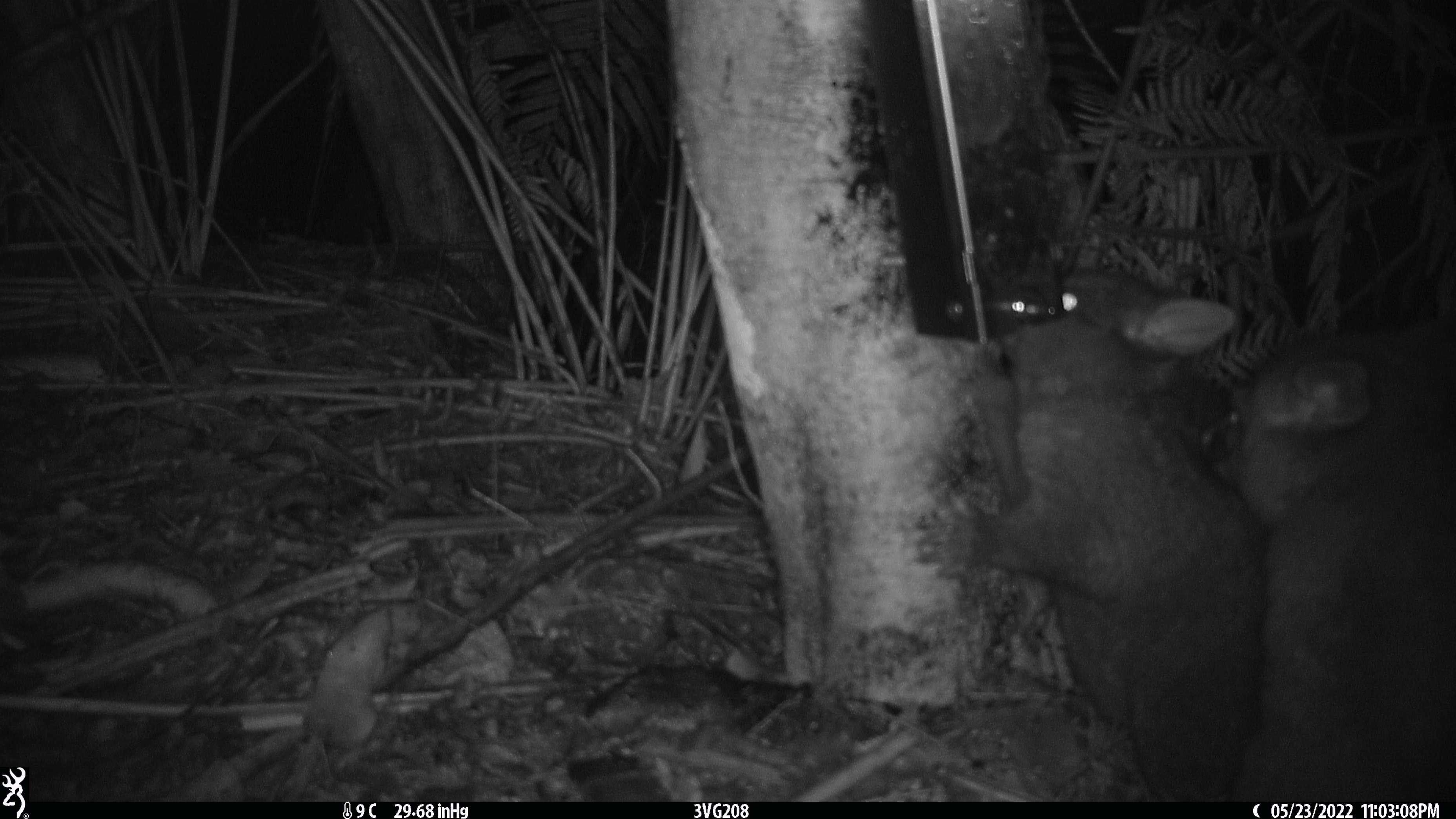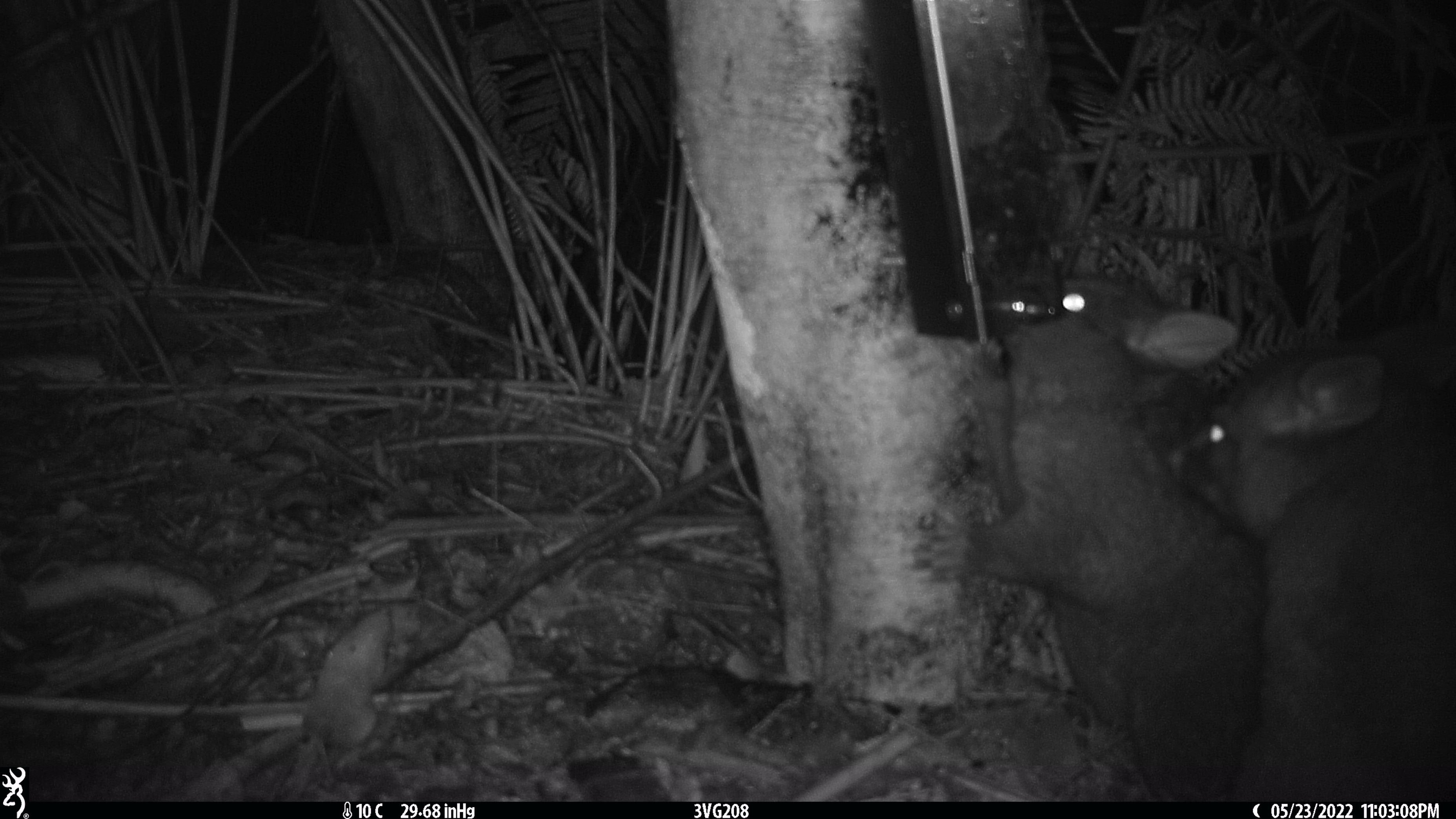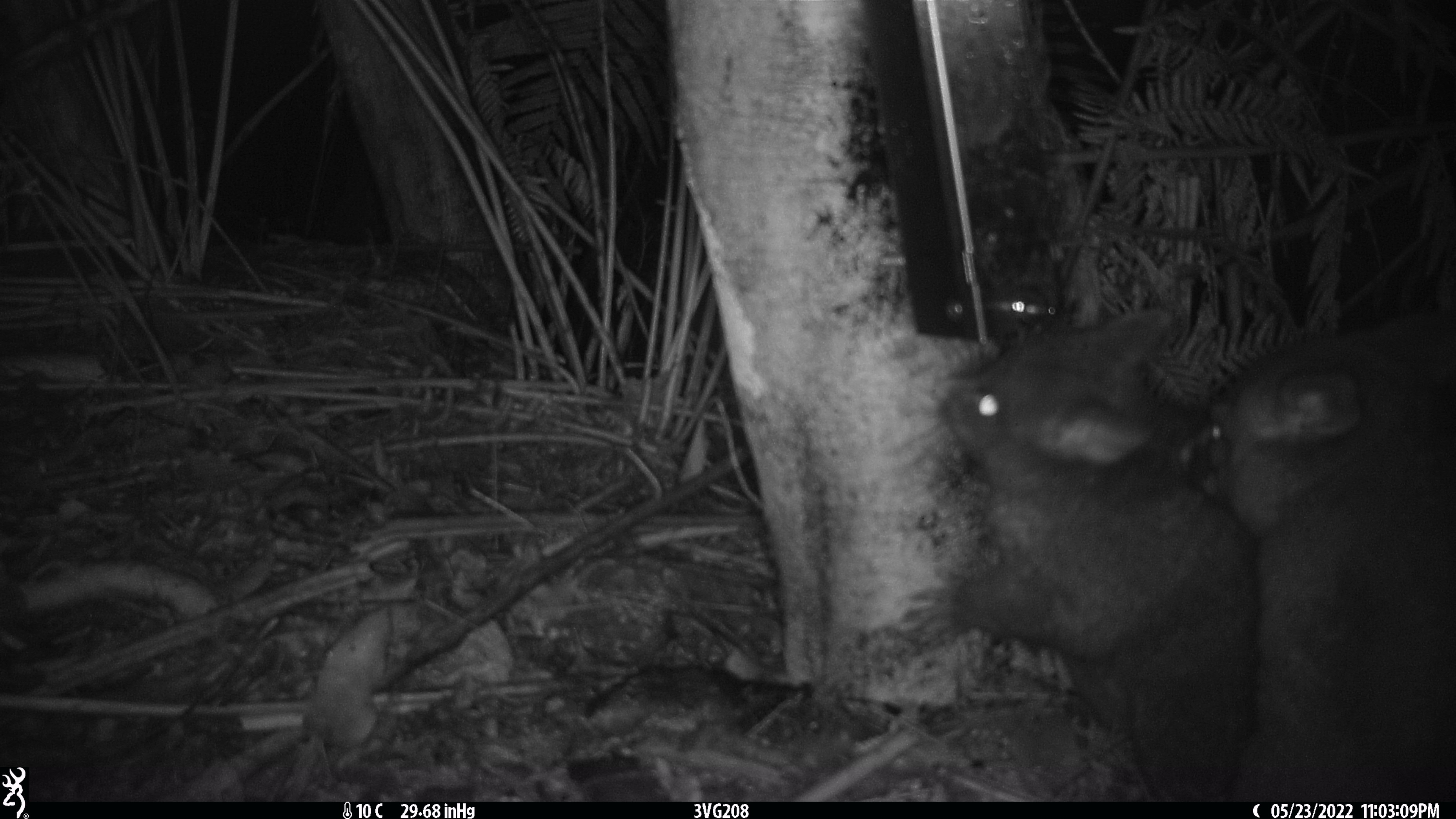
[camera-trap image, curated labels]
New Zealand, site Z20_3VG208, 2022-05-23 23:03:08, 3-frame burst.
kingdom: Animalia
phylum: Chordata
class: Mammalia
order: Diprotodontia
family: Phalangeridae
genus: Trichosurus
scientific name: Trichosurus vulpecula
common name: common brushtail possum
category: possum